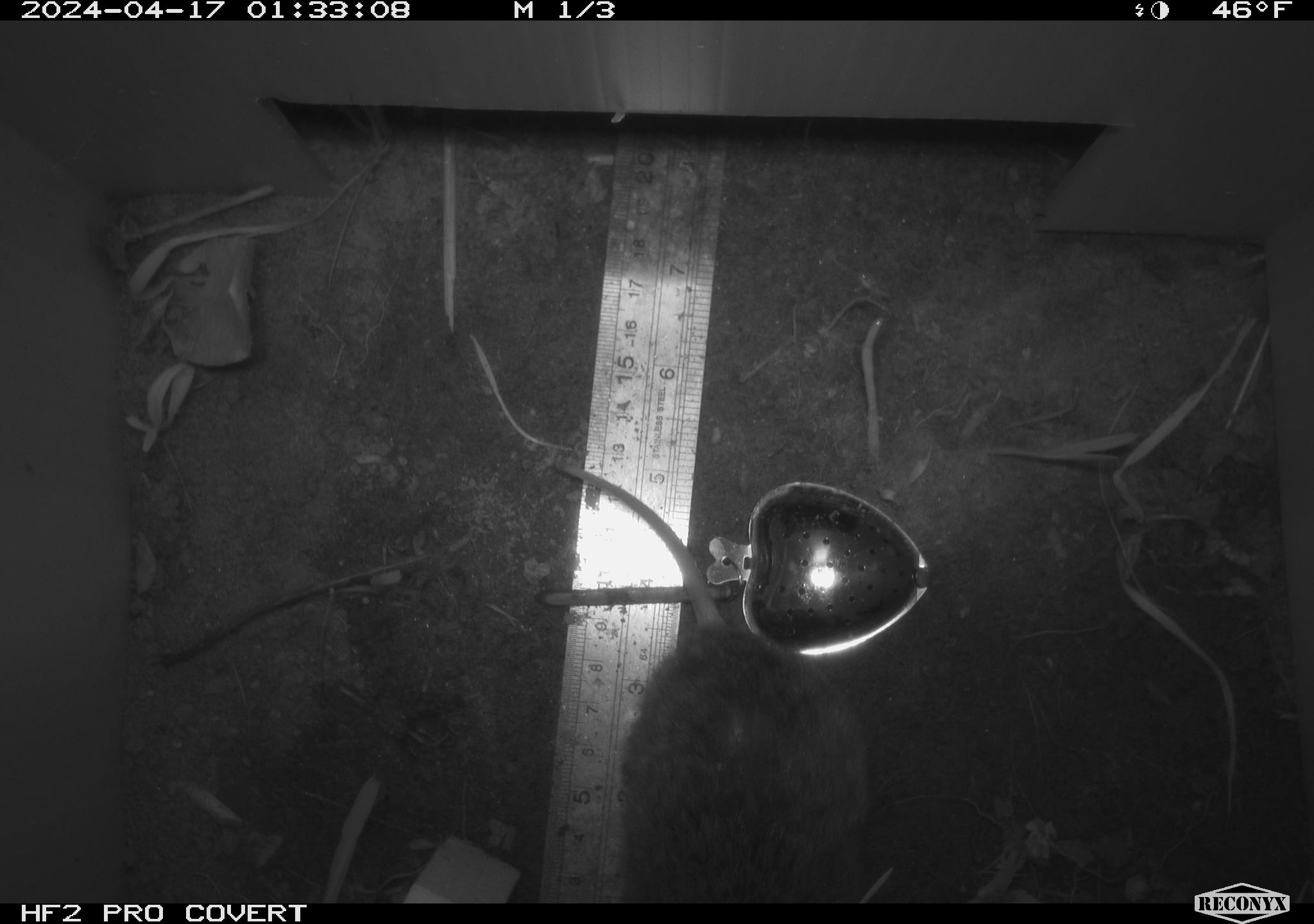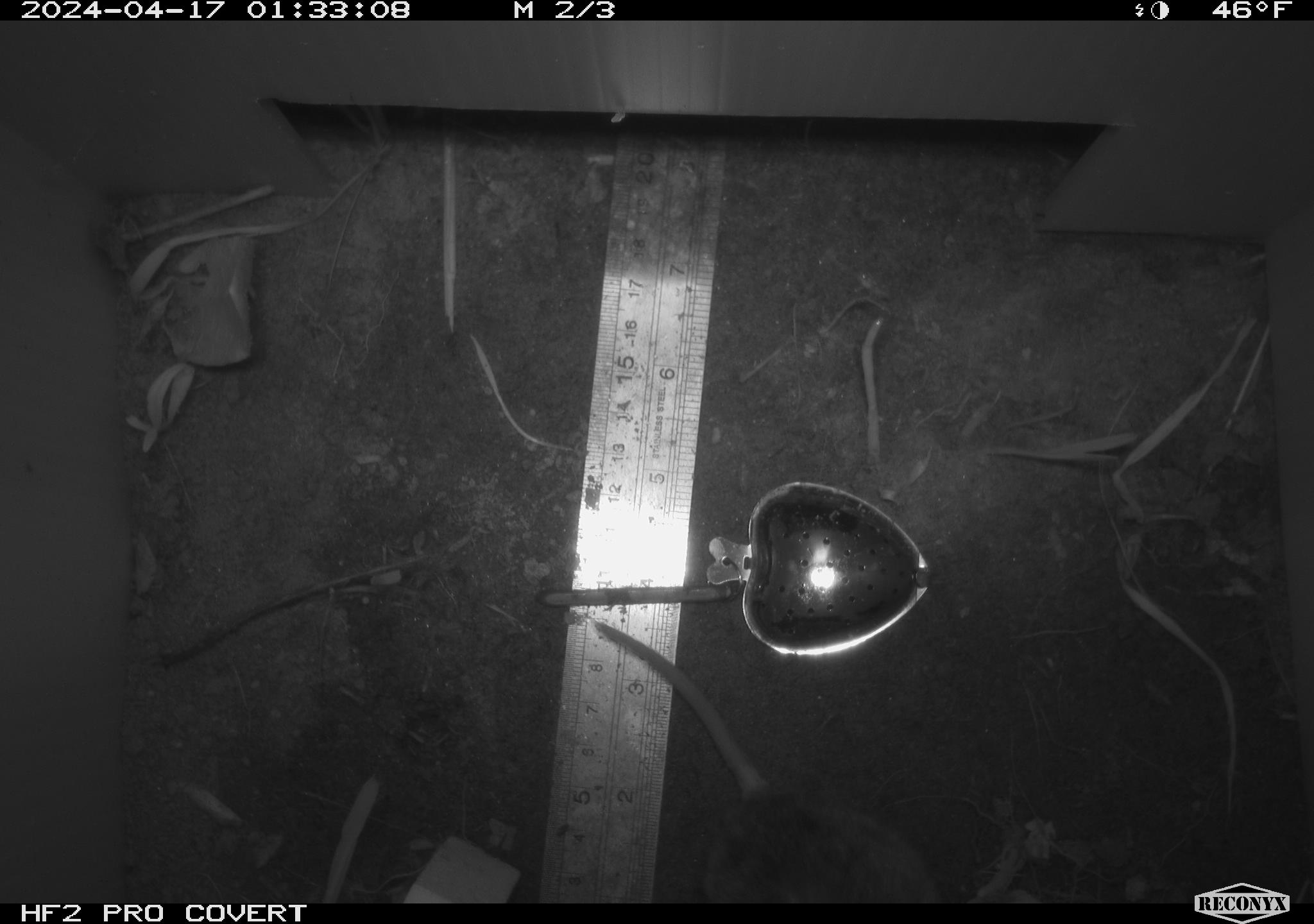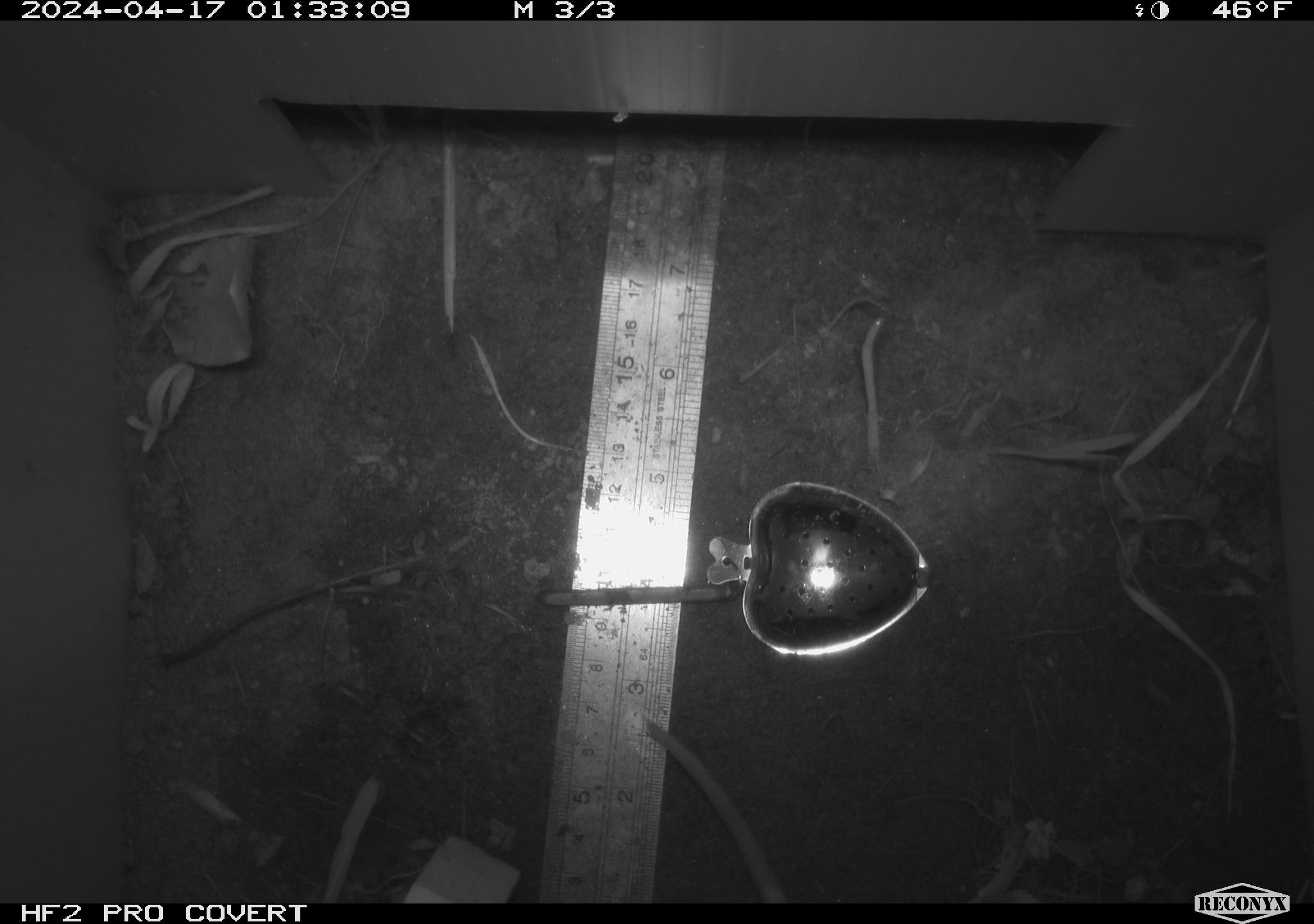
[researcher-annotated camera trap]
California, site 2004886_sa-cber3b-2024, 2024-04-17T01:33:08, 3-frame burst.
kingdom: Animalia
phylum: Chordata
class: Mammalia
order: Rodentia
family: Cricetidae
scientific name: Arvicolinae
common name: voles, lemmings, and muskrats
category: arvicolinae subfamily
Arvicolinae subfamily (voles, lemmings, and muskrats) (Arvicolinae).